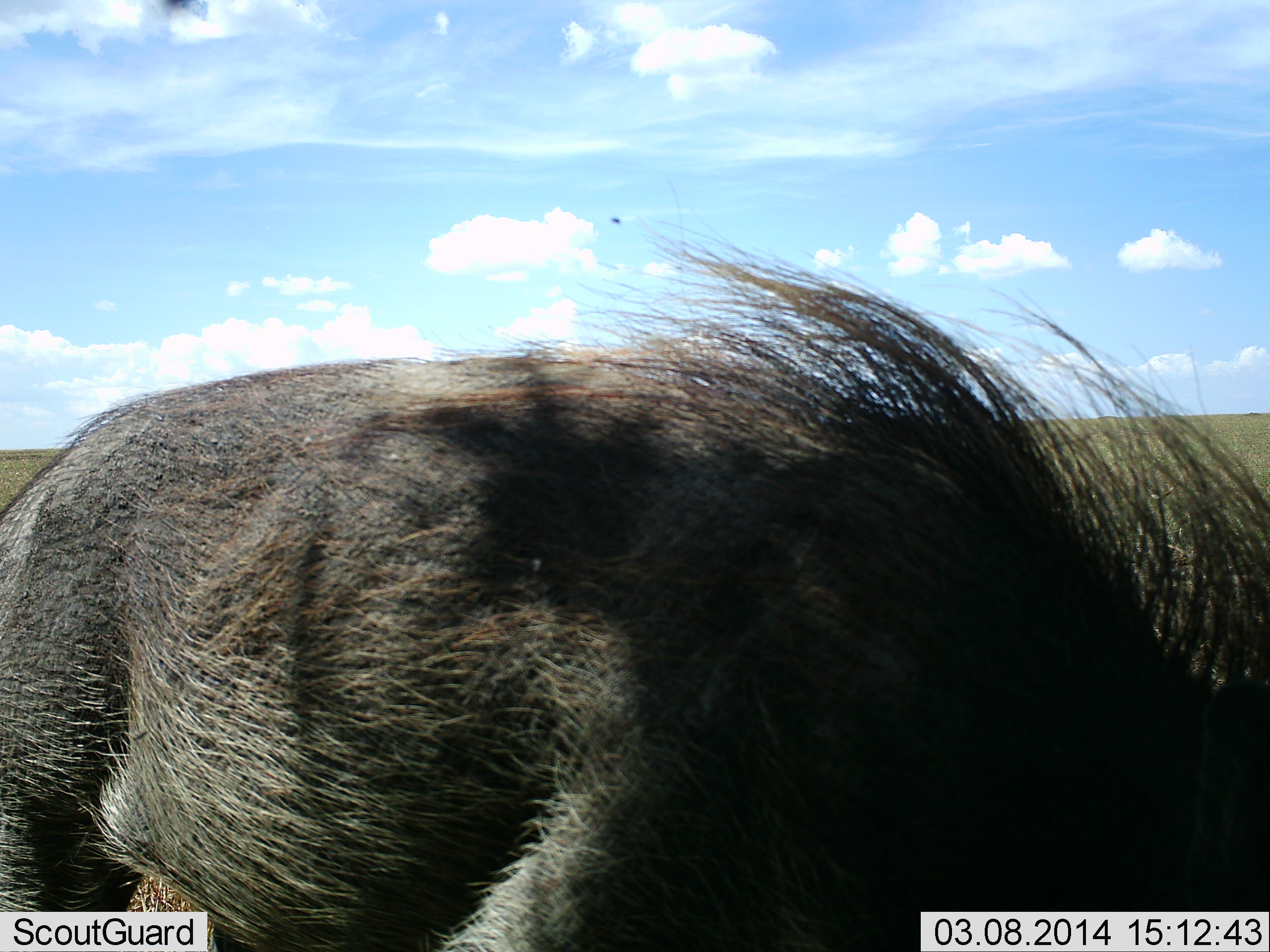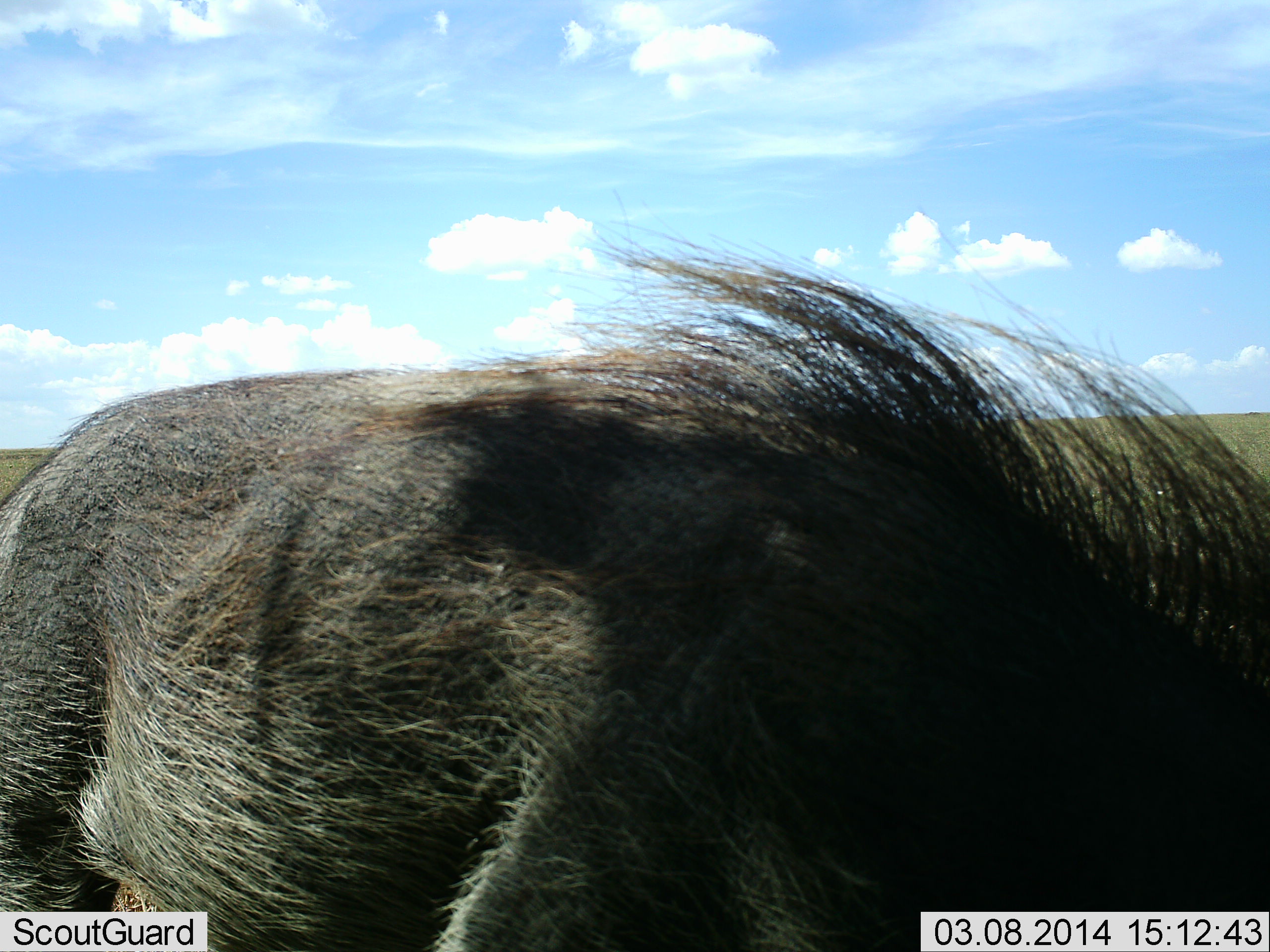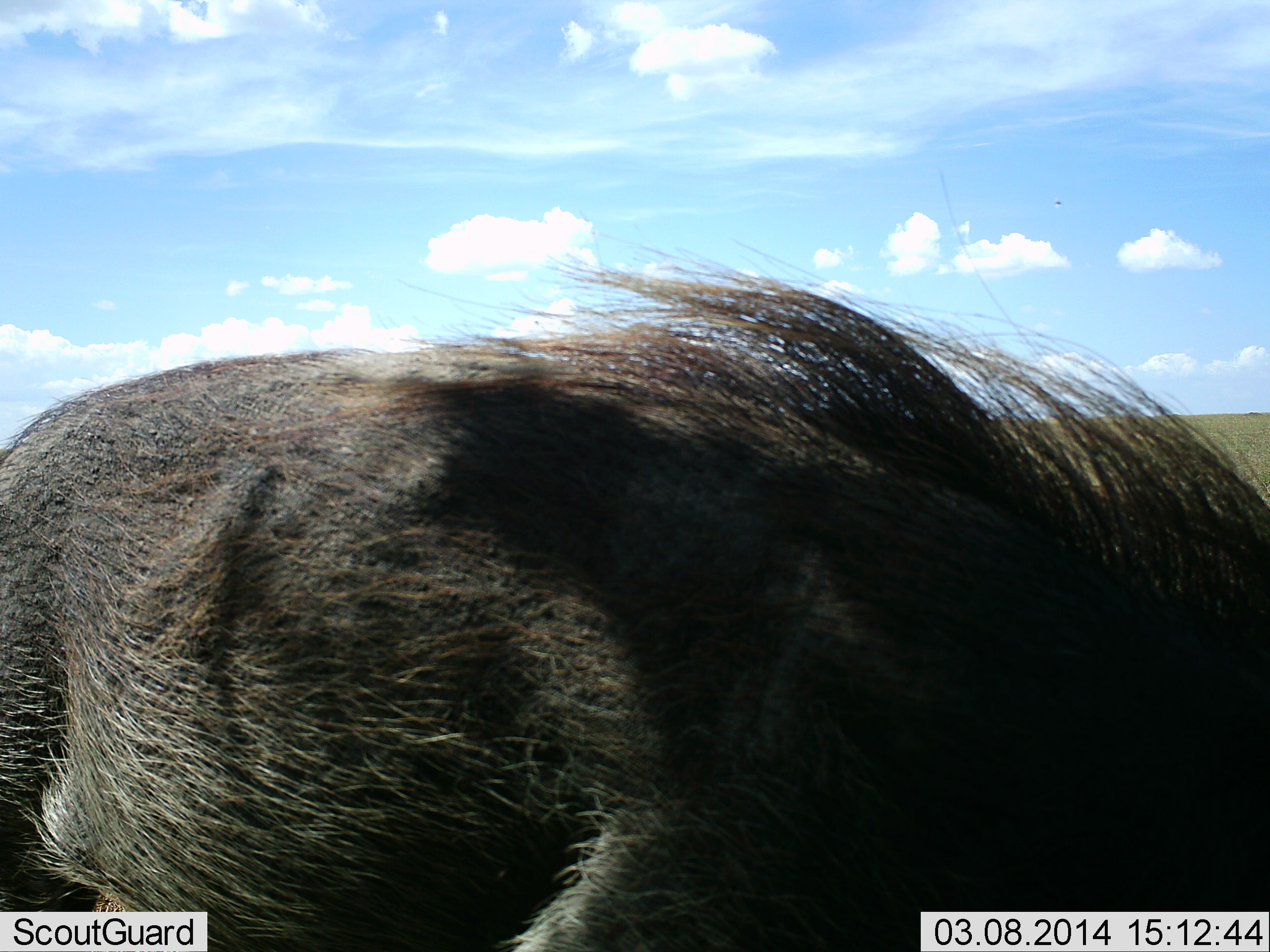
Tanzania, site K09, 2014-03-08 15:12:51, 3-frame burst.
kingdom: Animalia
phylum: Chordata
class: Mammalia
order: Artiodactyla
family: Suidae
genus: Phacochoerus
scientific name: Phacochoerus africanus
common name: warthog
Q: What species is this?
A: Warthog (Phacochoerus africanus).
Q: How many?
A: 1.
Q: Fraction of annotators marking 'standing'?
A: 60%.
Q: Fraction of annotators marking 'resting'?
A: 0%.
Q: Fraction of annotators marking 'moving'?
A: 10%.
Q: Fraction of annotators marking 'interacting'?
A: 0%.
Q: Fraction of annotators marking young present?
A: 0%.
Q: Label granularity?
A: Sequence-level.